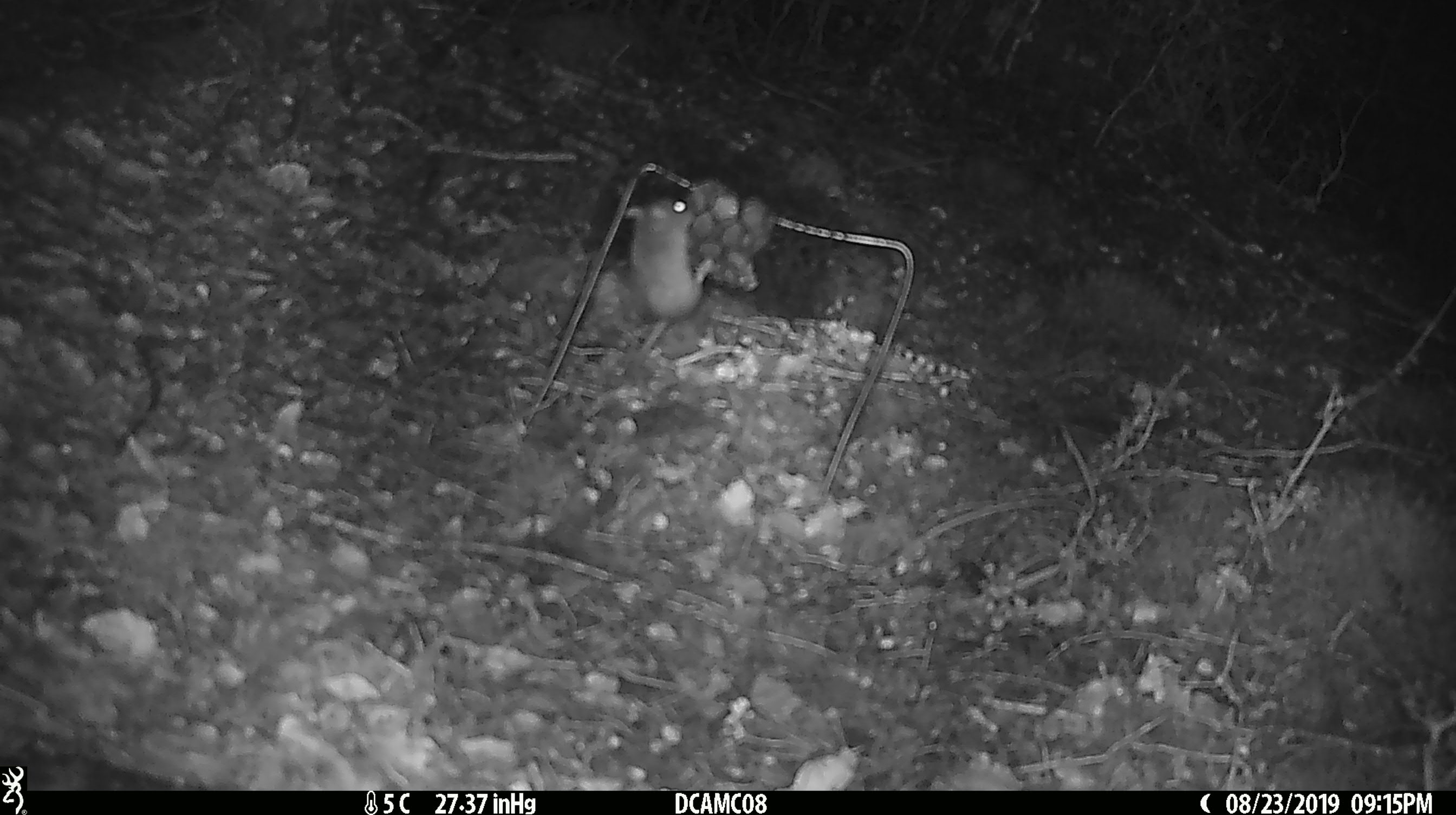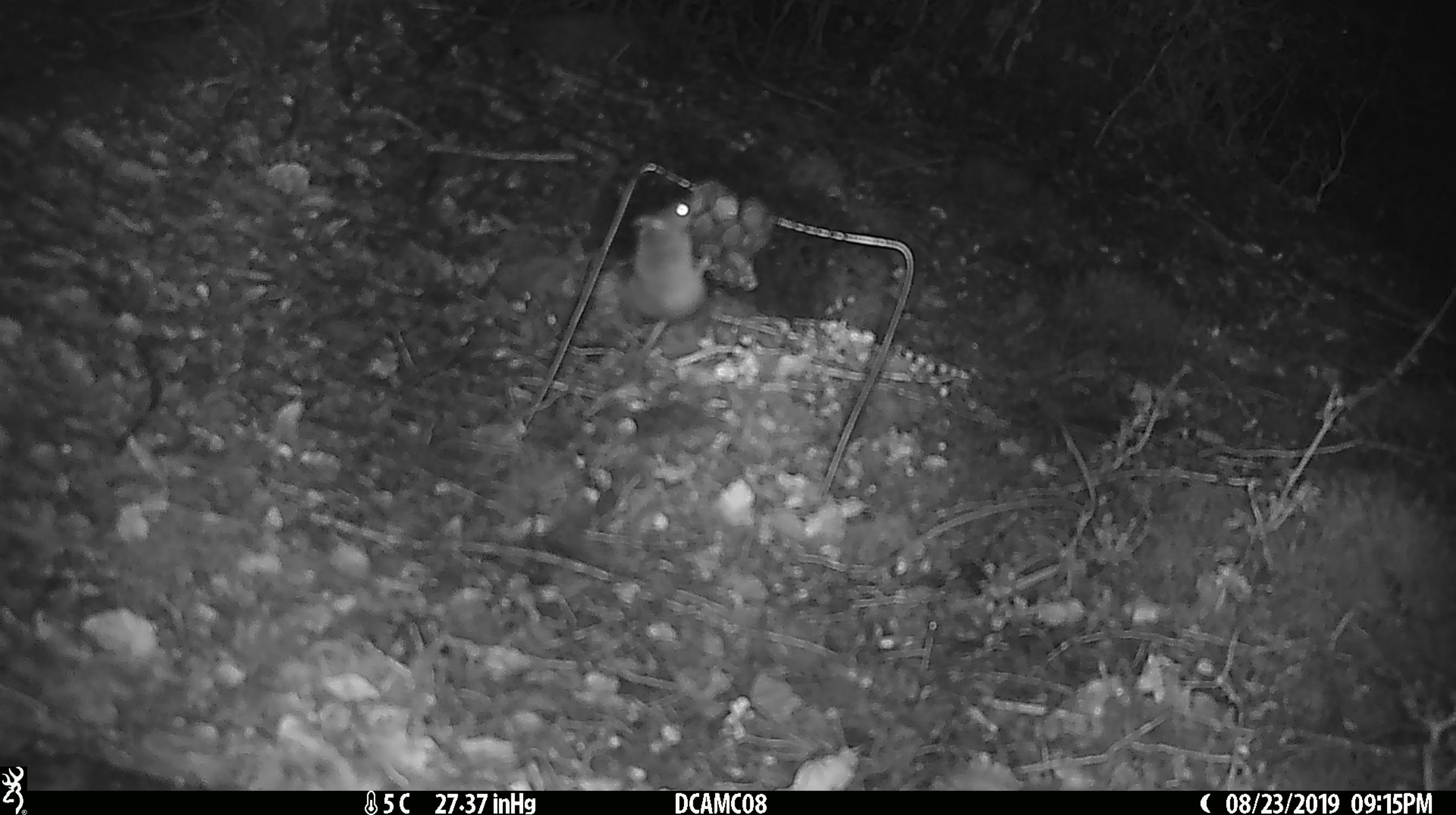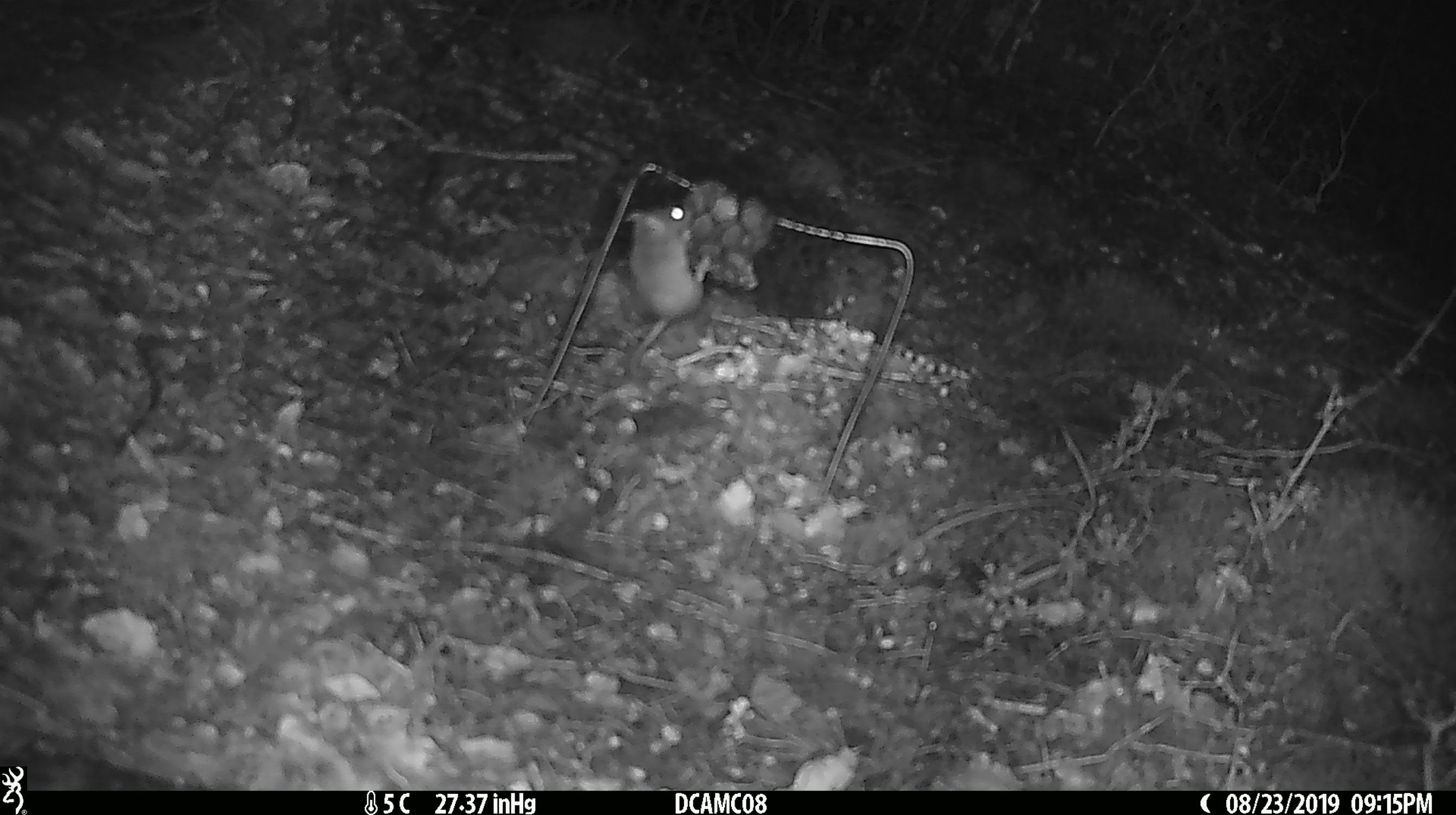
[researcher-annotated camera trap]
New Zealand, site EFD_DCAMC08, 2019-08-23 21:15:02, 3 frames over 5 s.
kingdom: Animalia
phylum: Chordata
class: Mammalia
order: Rodentia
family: Muridae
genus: Mus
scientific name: Mus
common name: mouse